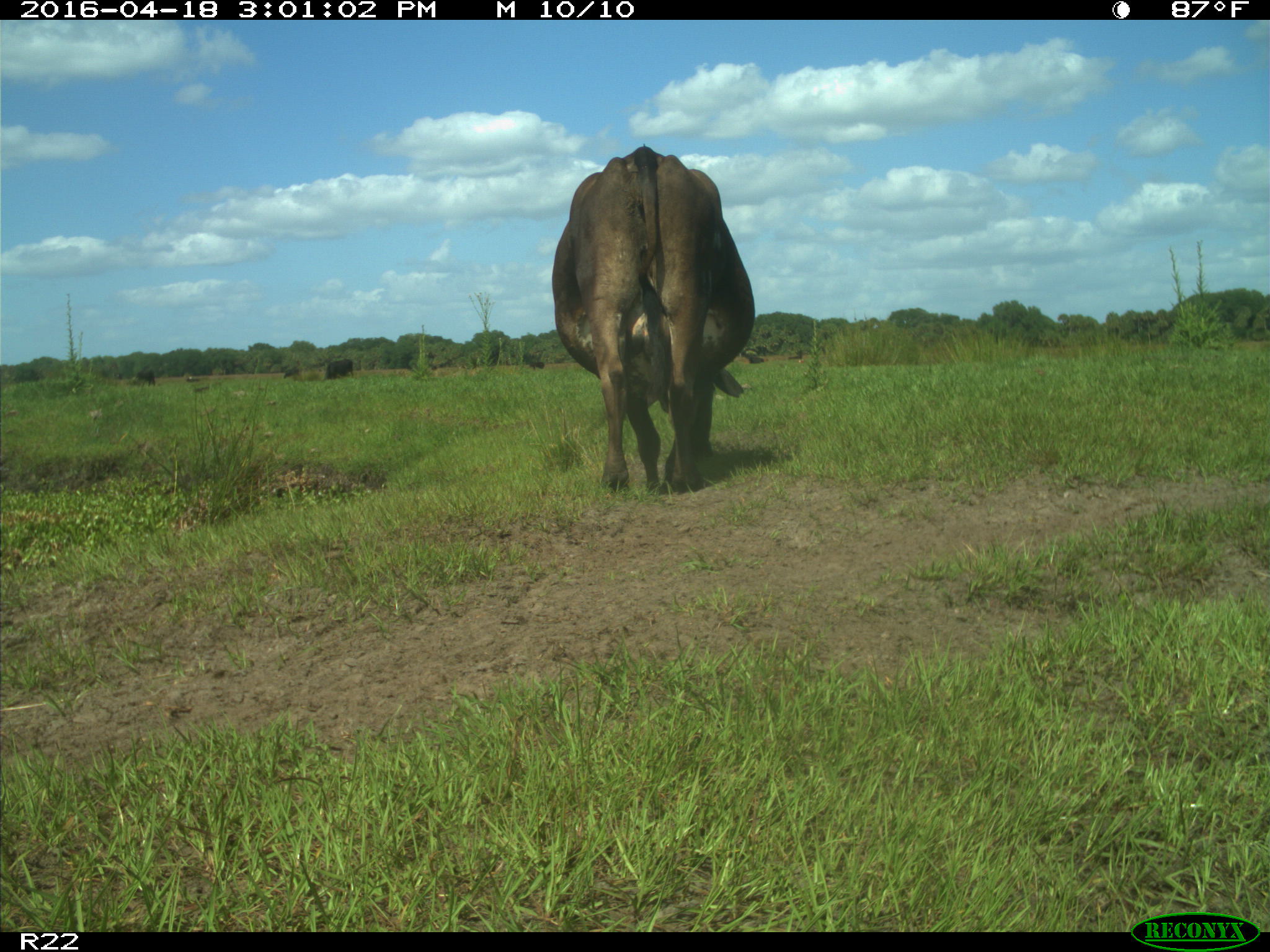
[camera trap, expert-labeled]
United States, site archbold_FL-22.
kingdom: Animalia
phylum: Chordata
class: Mammalia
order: Artiodactyla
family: Bovidae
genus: Bos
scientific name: Bos taurus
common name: domestic cow